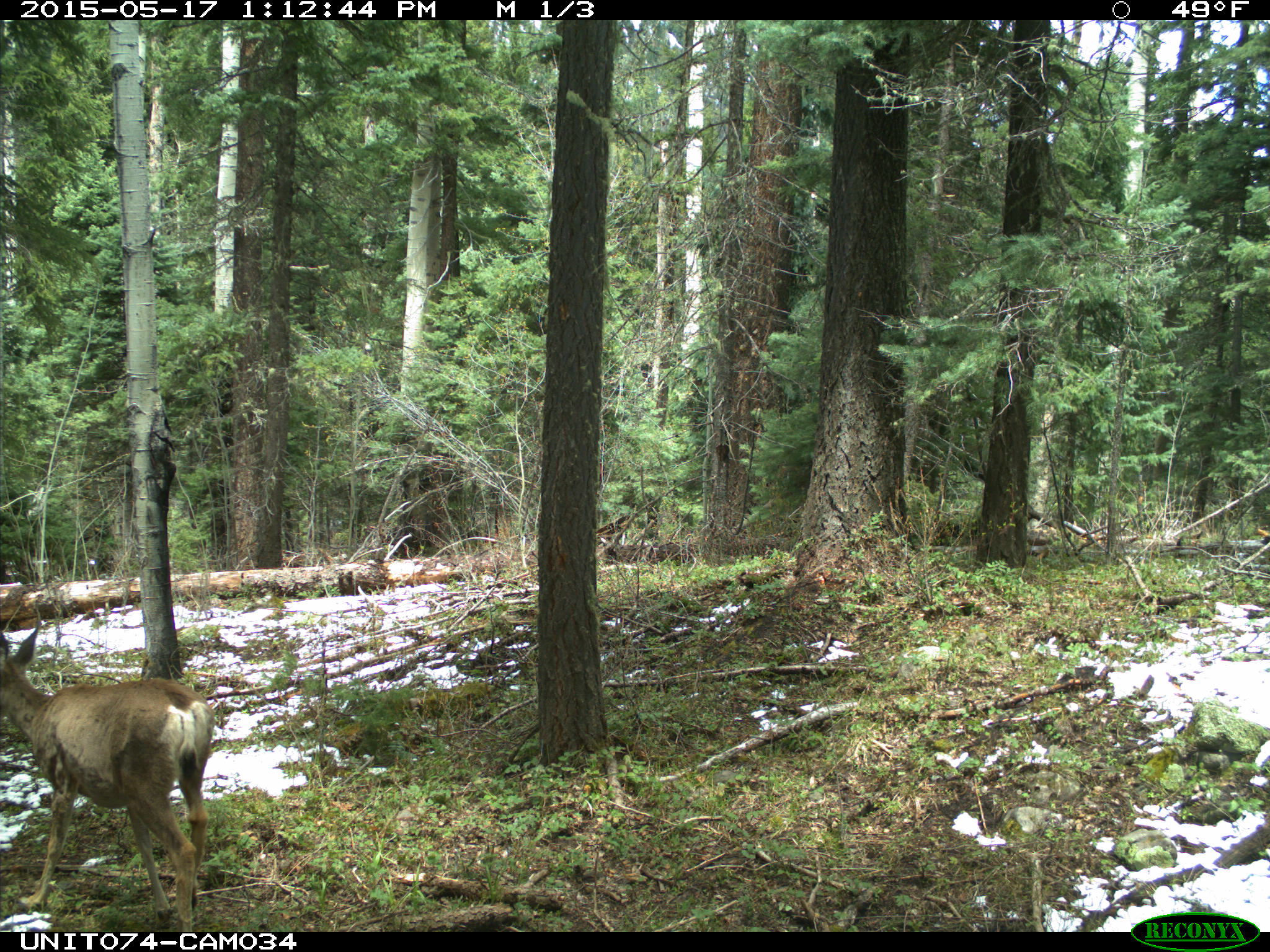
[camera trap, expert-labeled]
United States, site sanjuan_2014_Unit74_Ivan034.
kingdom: Animalia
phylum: Chordata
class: Mammalia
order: Artiodactyla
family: Cervidae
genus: Odocoileus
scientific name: Odocoileus hemionus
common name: mule deer